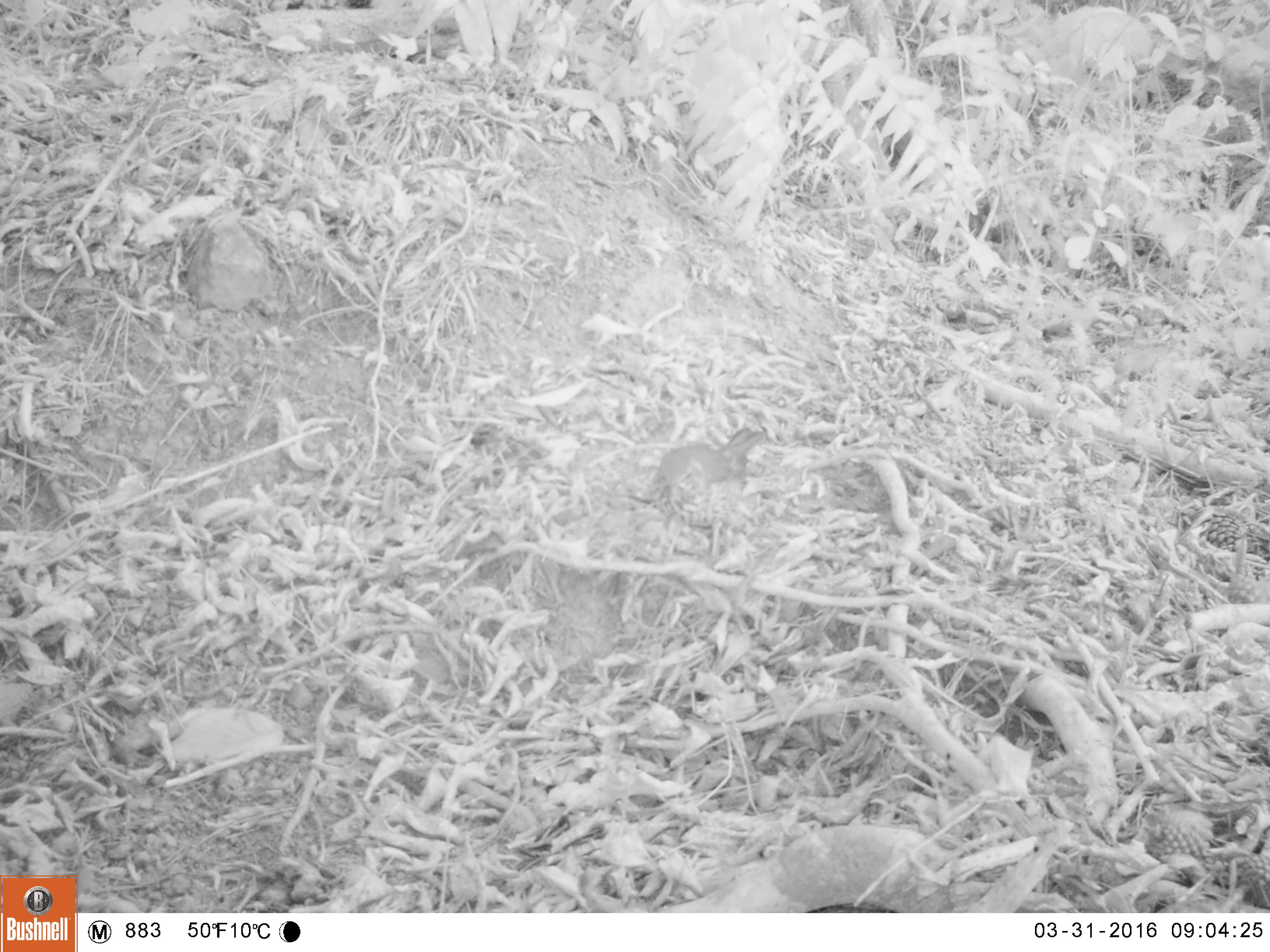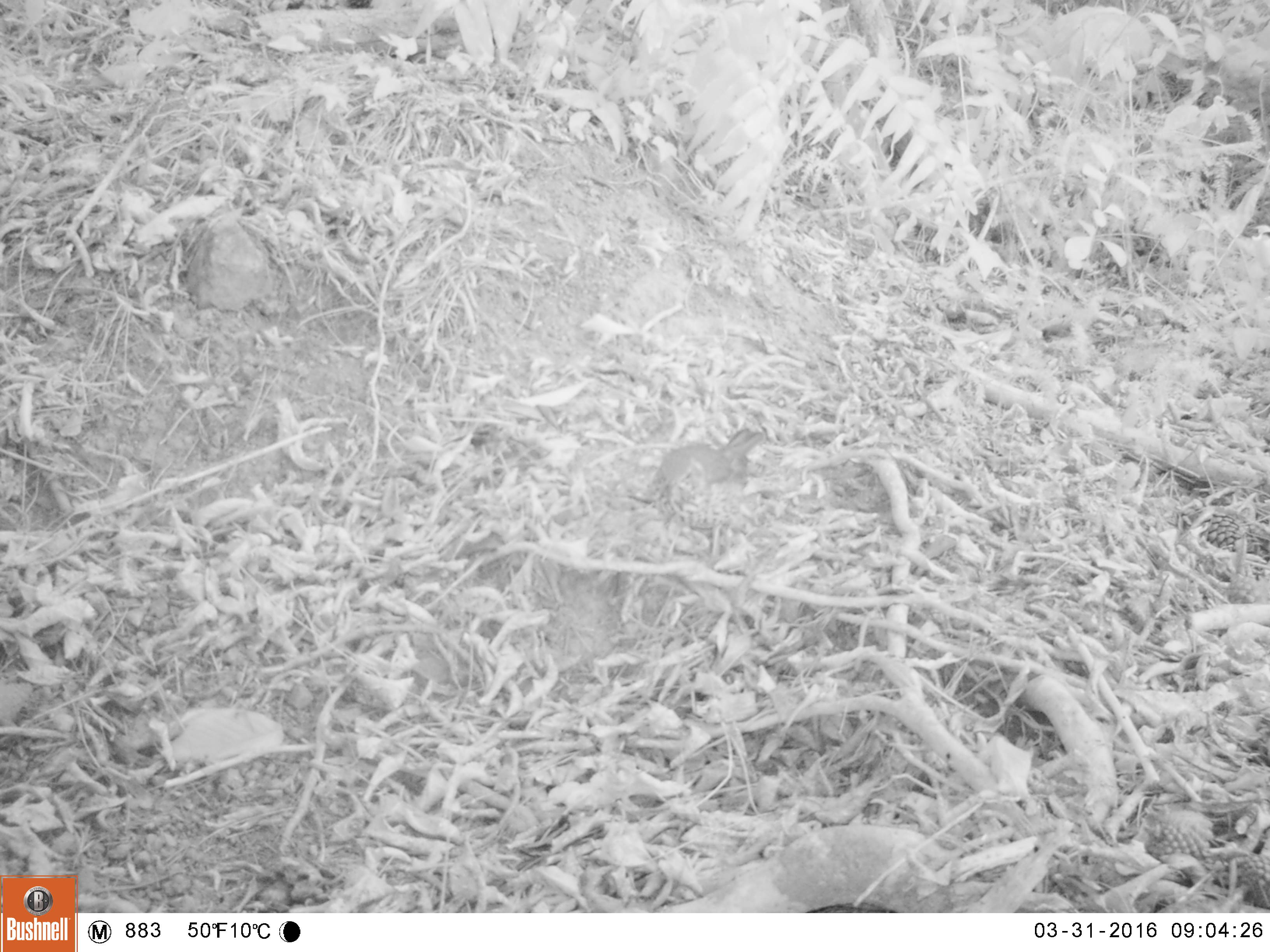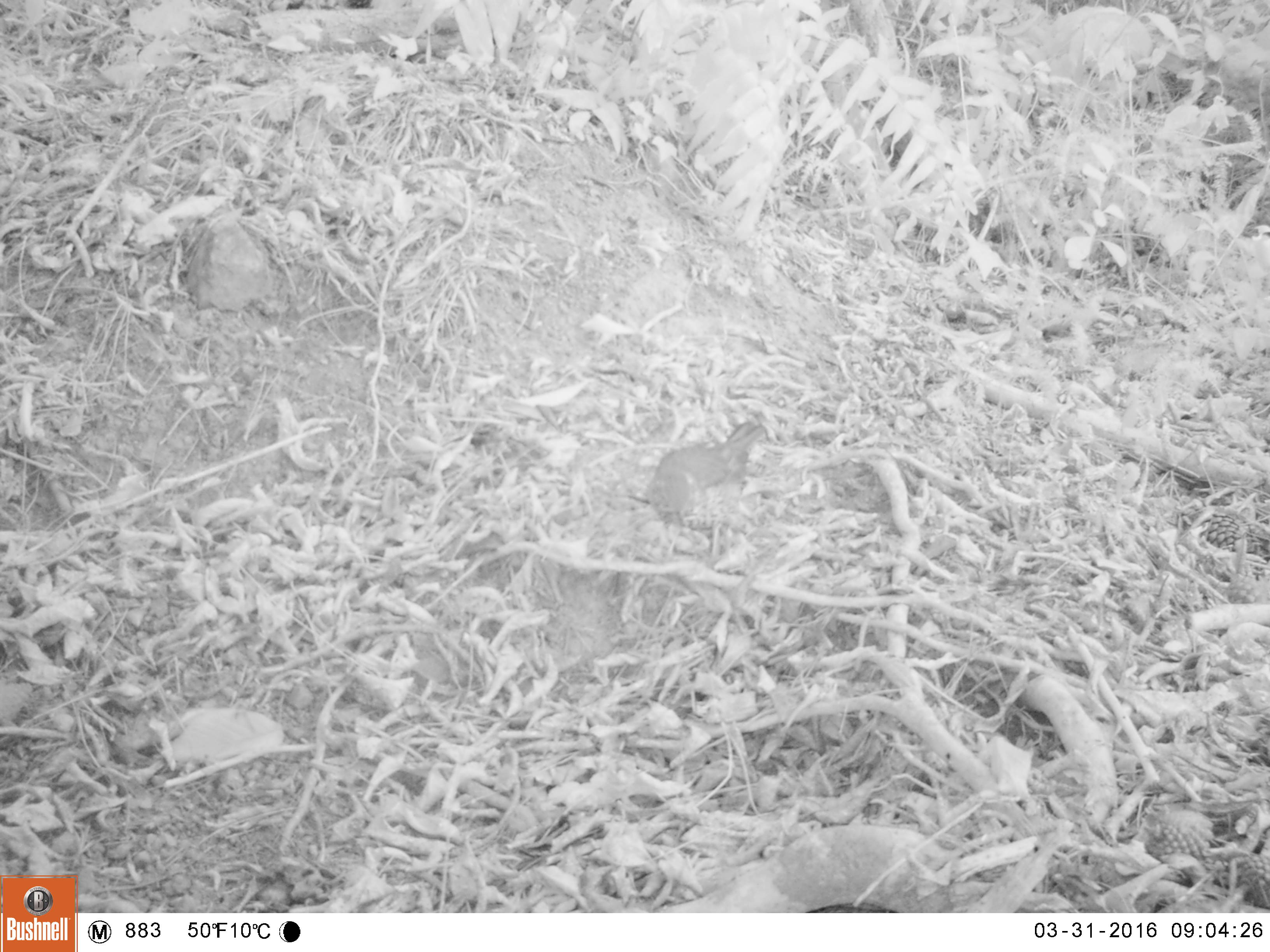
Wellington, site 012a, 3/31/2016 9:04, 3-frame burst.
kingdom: Animalia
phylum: Chordata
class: Aves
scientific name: Aves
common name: bird